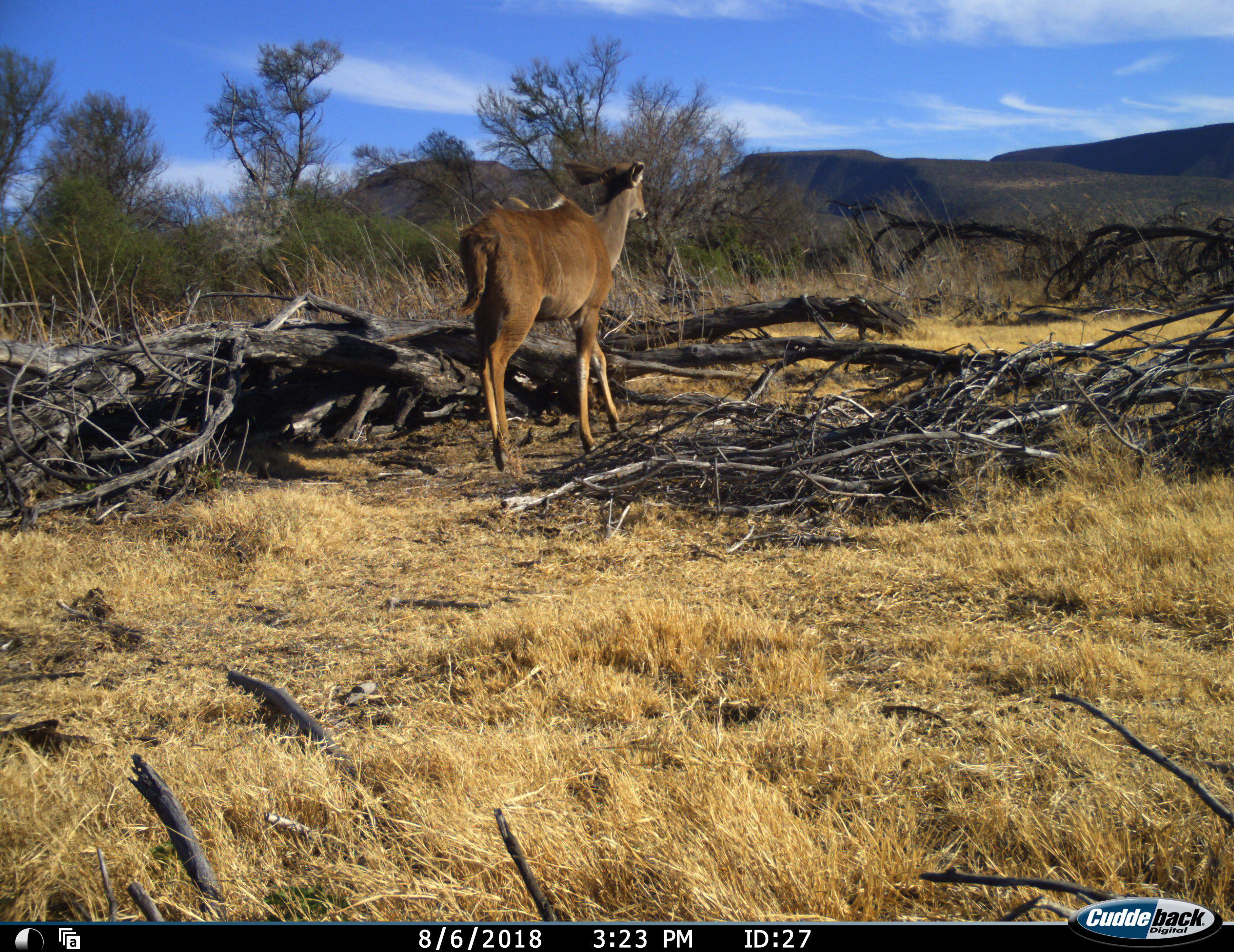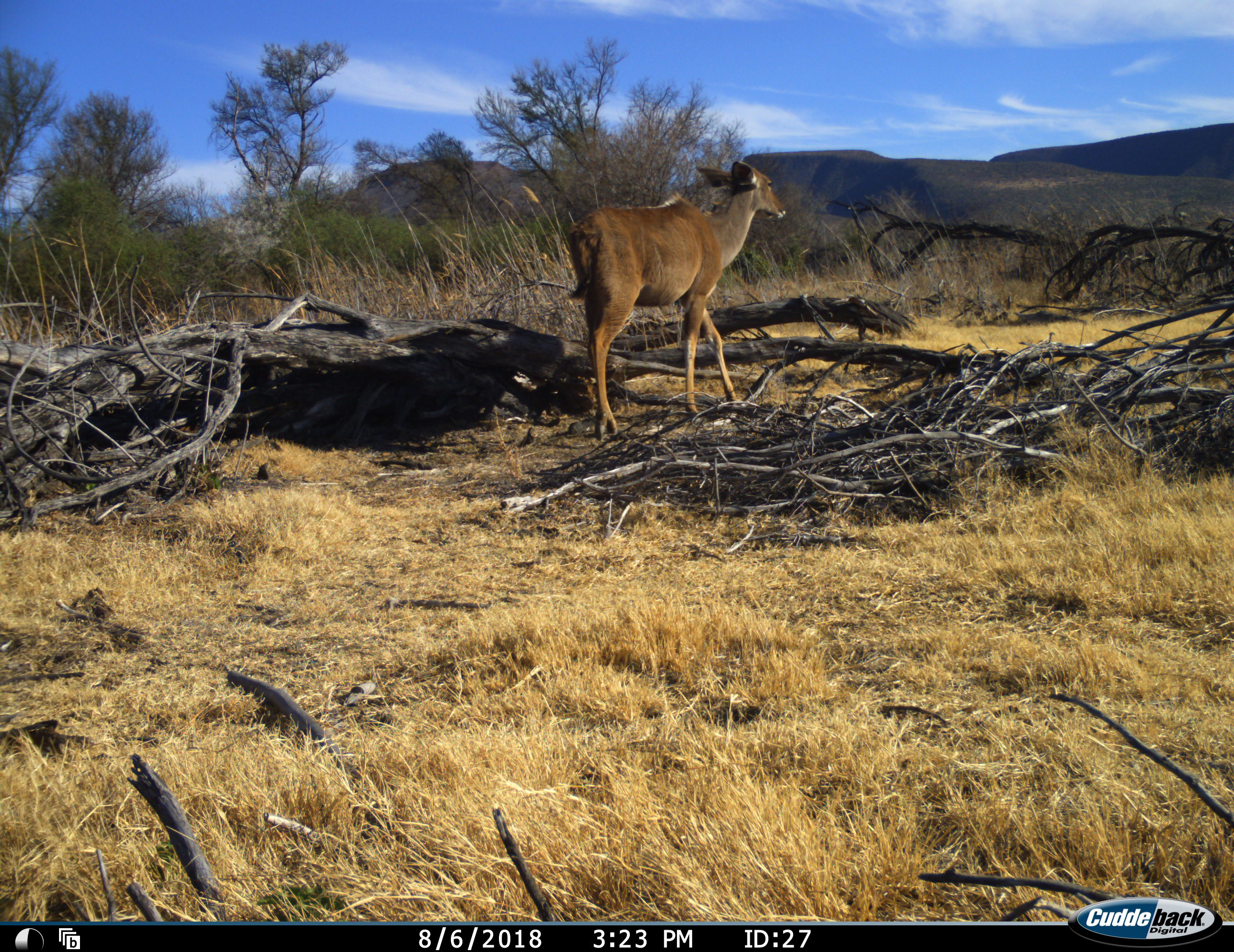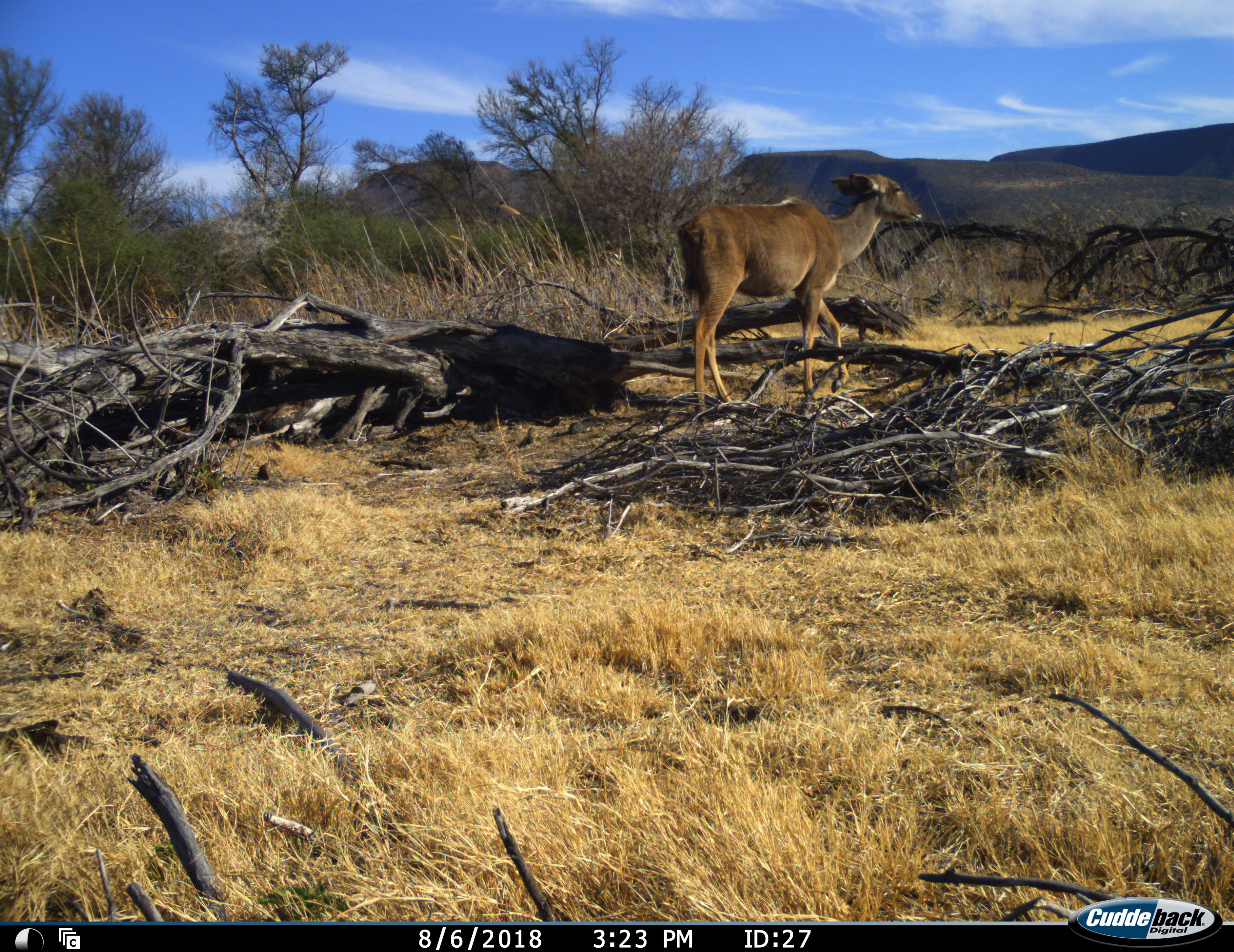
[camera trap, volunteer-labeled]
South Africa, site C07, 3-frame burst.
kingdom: Animalia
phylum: Chordata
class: Mammalia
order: Artiodactyla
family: Bovidae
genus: Tragelaphus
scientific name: Tragelaphus strepsiceros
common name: greater kudu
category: kudu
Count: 1.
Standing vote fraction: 0%.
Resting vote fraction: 0%.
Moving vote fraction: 100%.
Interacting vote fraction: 0%.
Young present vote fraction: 0%.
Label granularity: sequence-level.